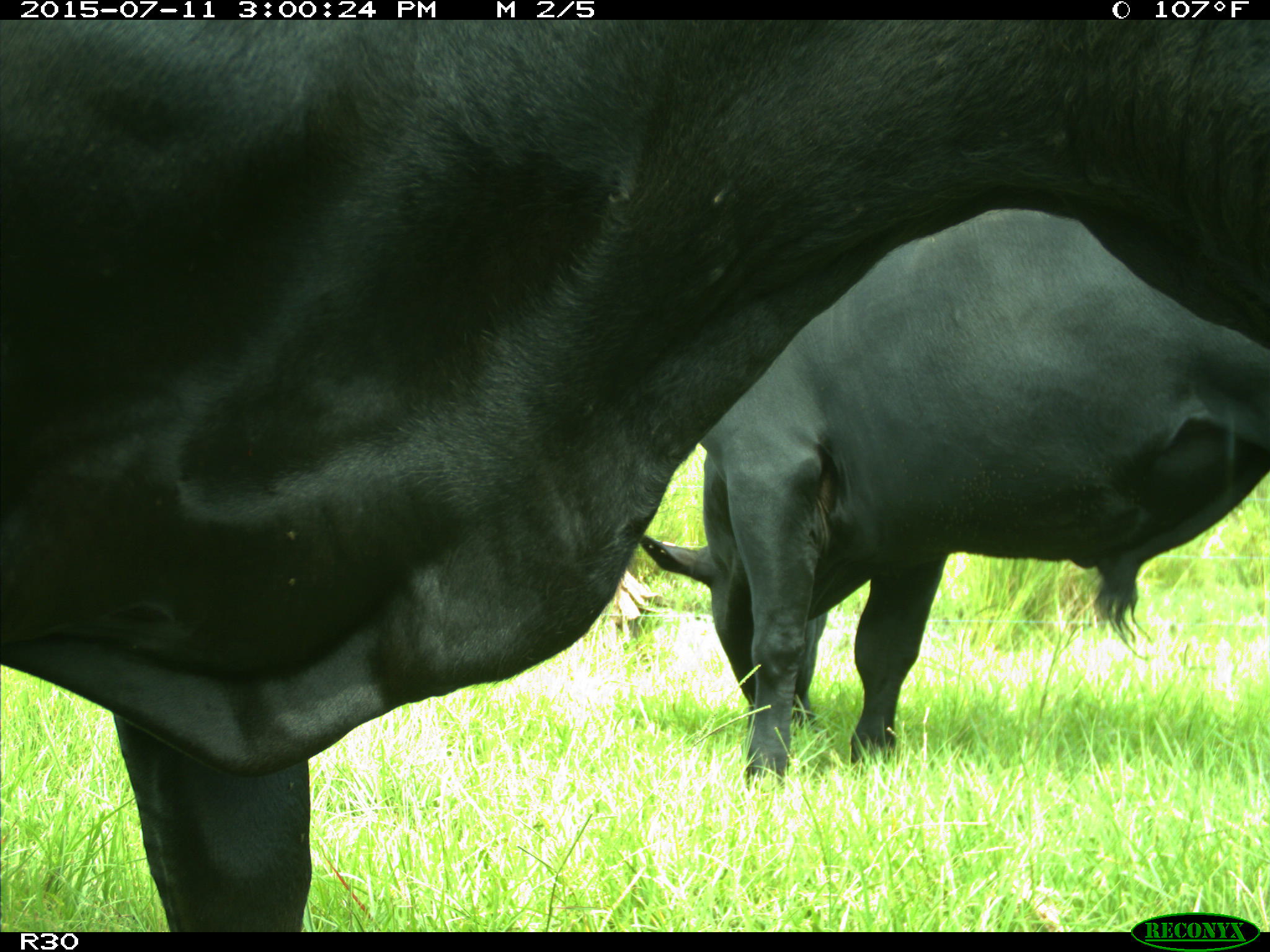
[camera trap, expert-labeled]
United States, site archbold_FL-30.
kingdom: Animalia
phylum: Chordata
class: Mammalia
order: Artiodactyla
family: Bovidae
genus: Bos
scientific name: Bos taurus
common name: domestic cow